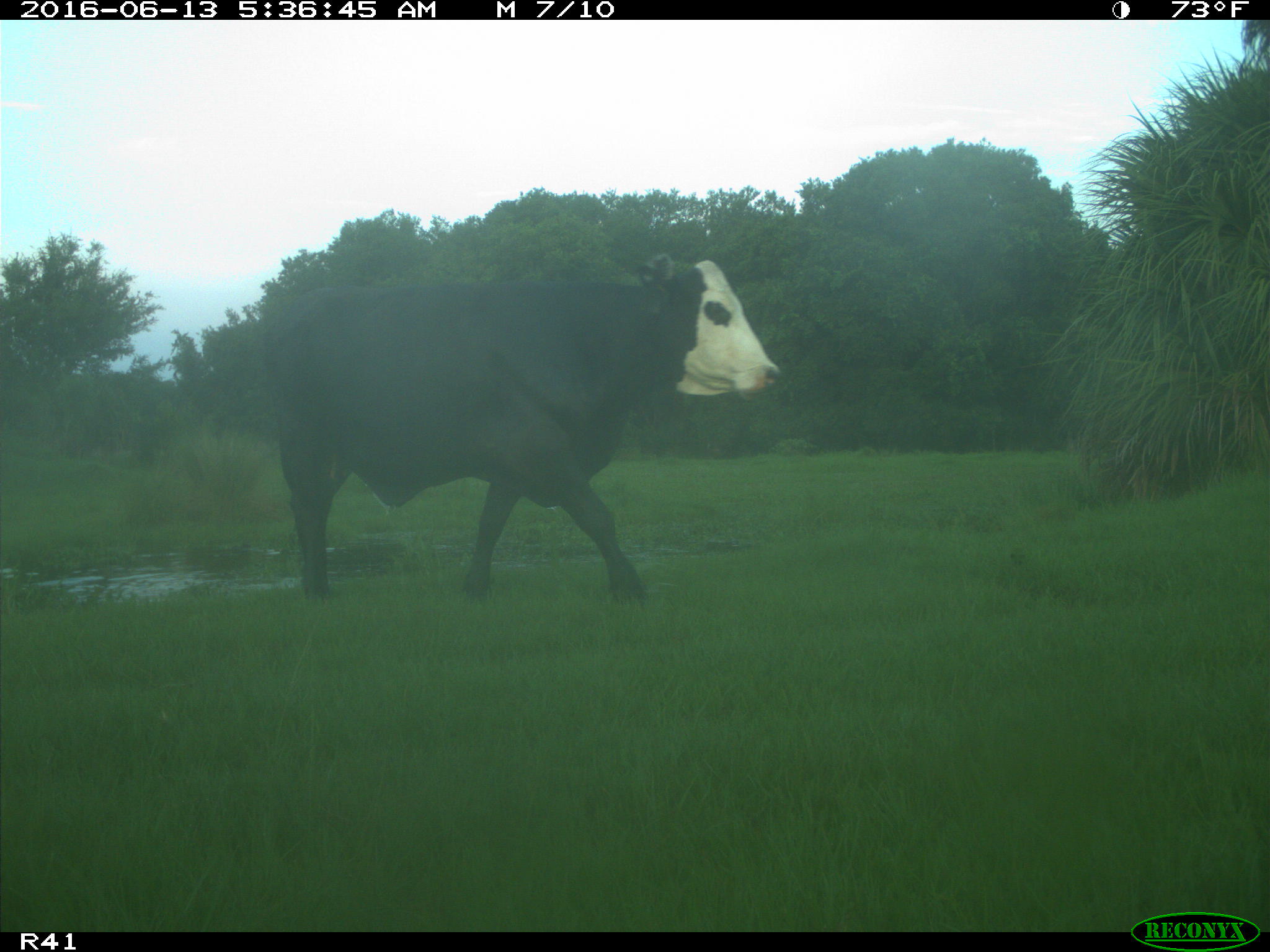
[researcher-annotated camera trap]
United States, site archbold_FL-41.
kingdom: Animalia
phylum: Chordata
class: Mammalia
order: Artiodactyla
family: Bovidae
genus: Bos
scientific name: Bos taurus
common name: domestic cow